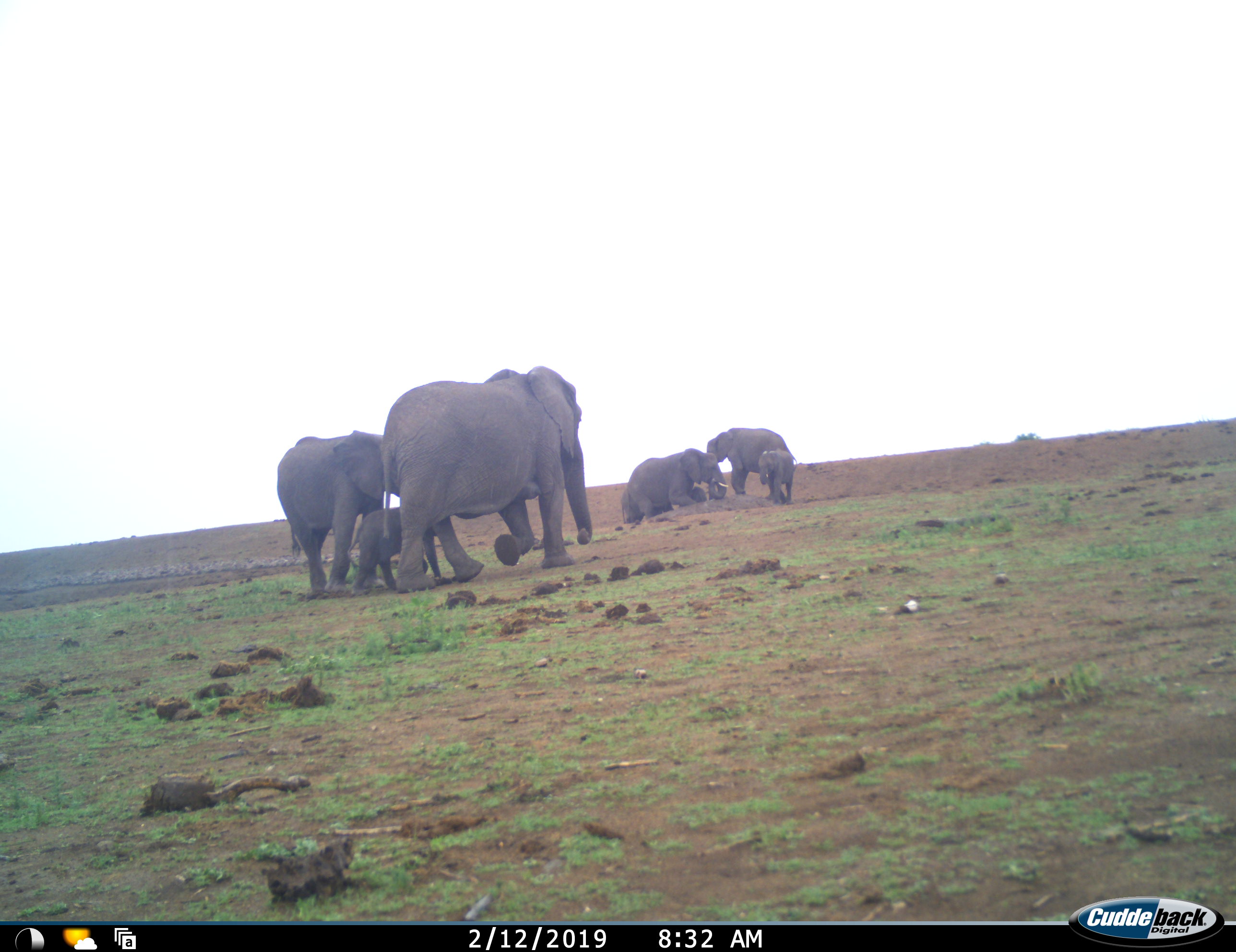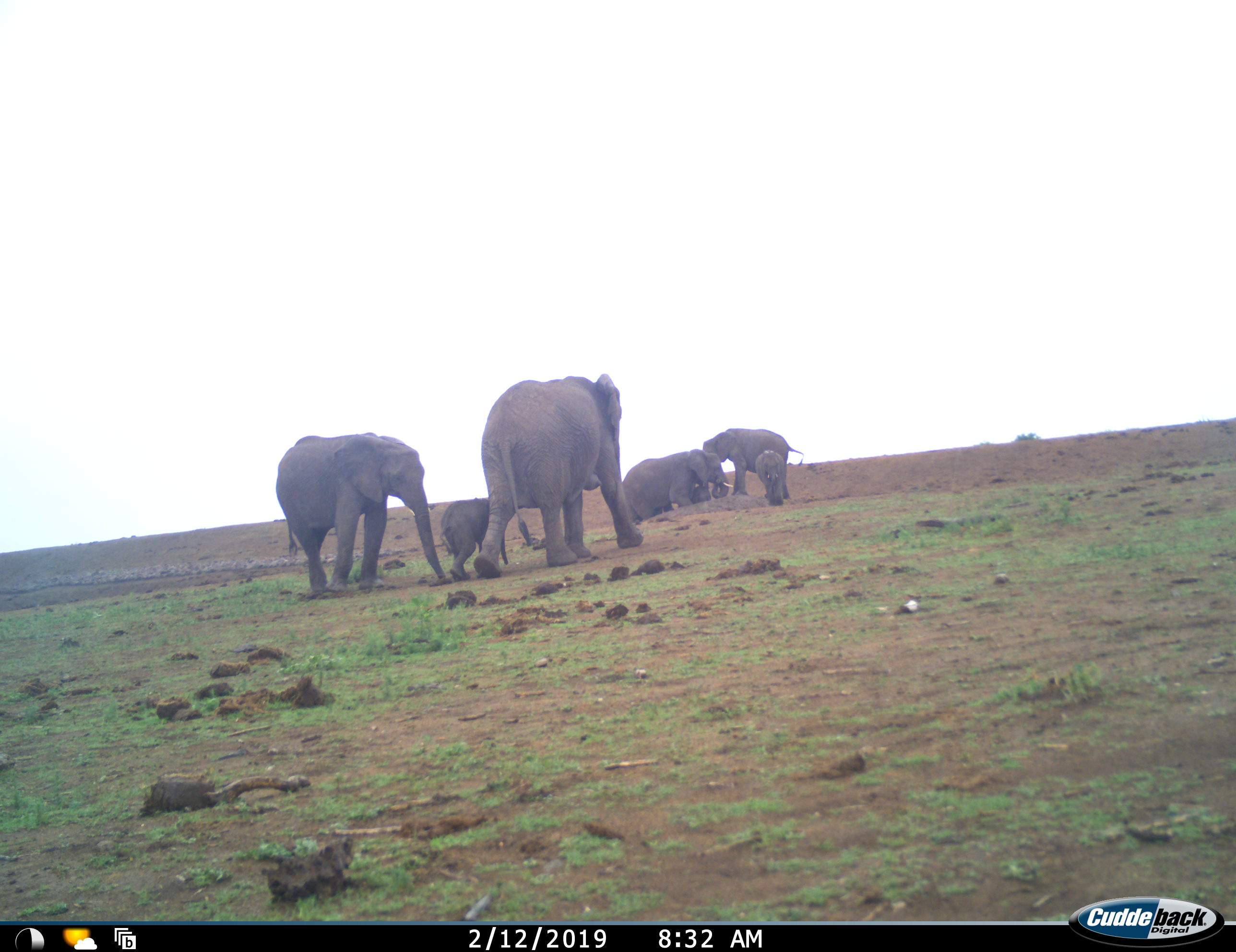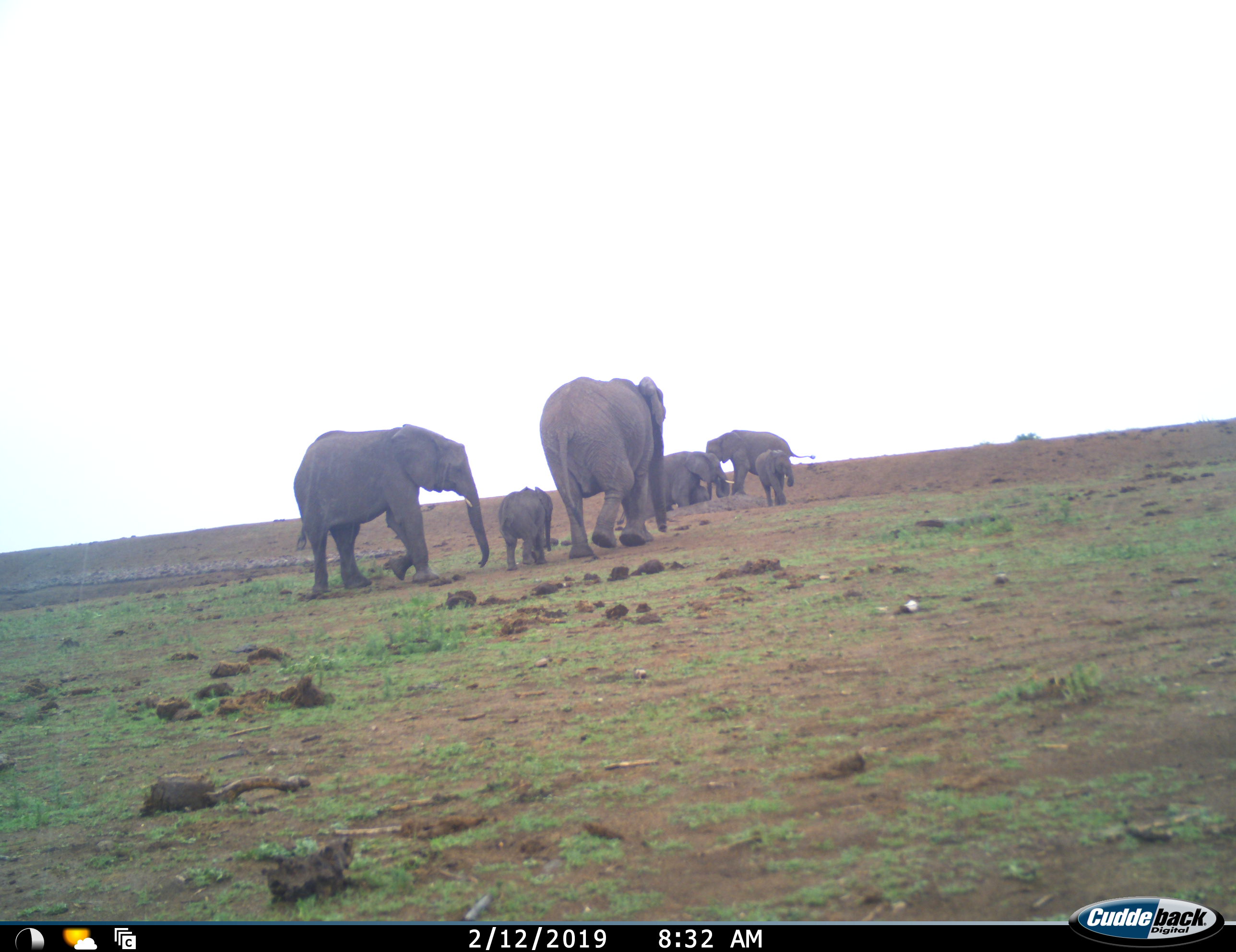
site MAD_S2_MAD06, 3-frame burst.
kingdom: Animalia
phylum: Chordata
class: Mammalia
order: Proboscidea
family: Elephantidae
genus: Loxodonta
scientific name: Loxodonta africana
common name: african bush elephant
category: elephant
Elephant (african bush elephant) (Loxodonta africana), count 6. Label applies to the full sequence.